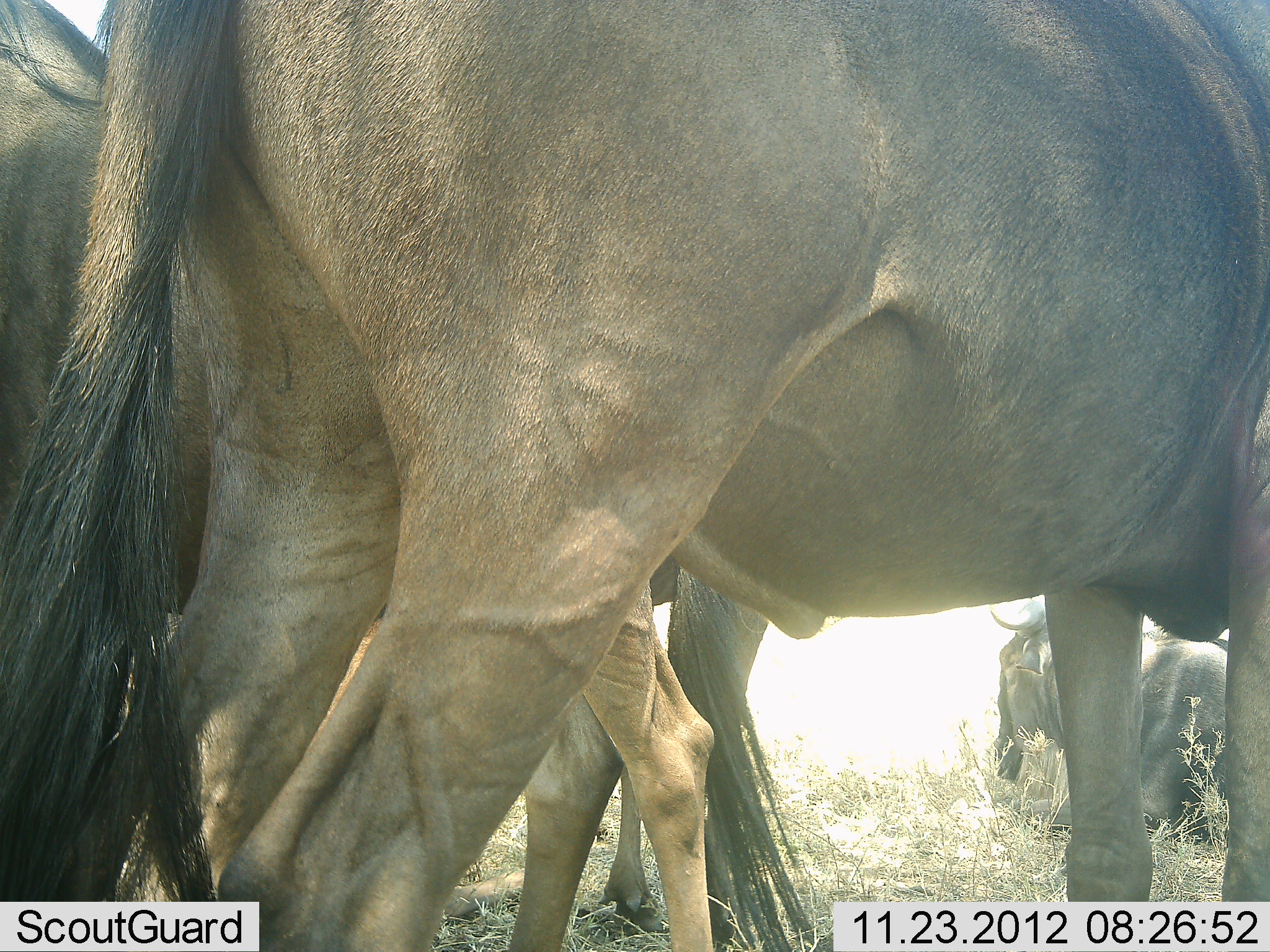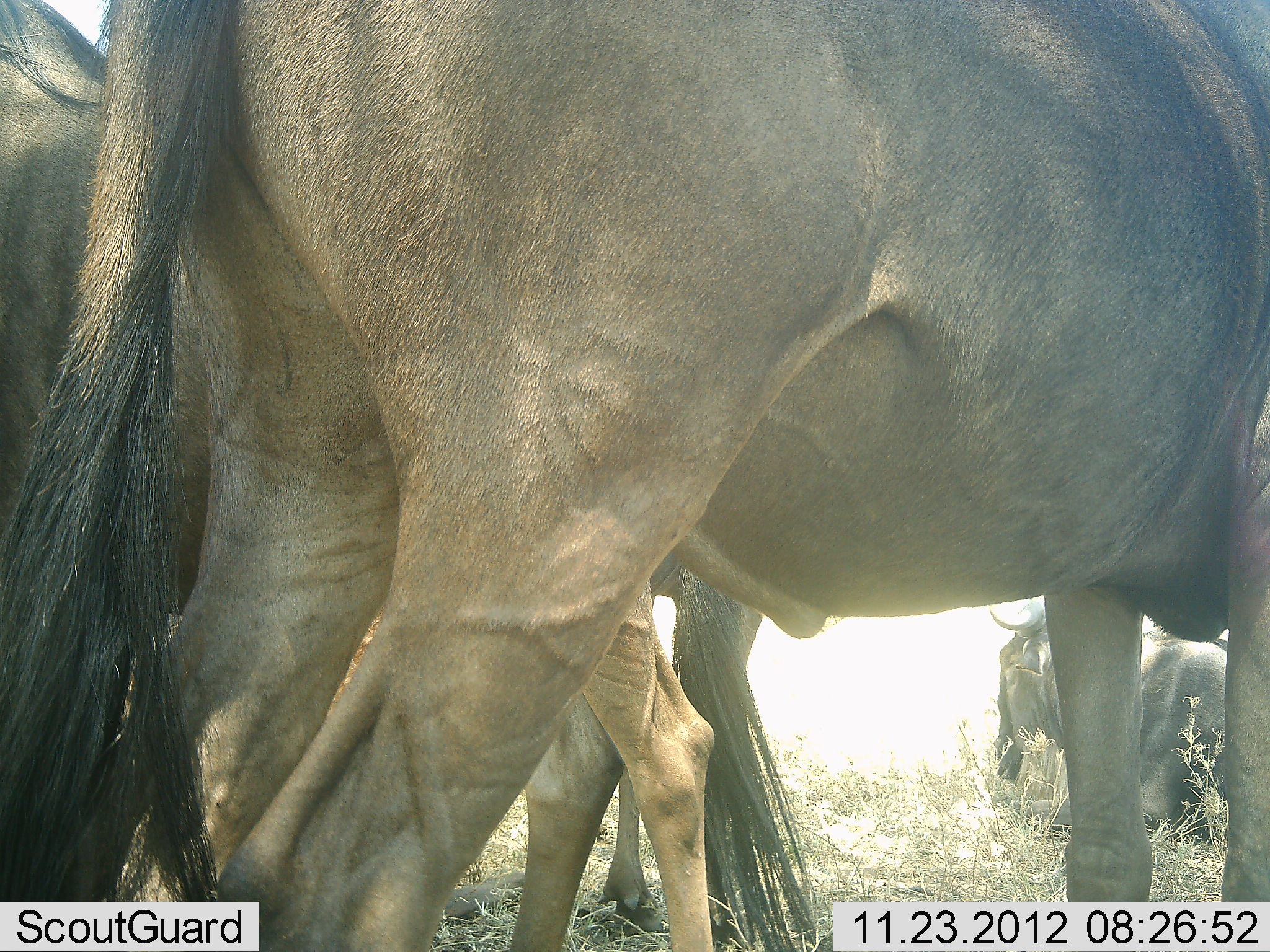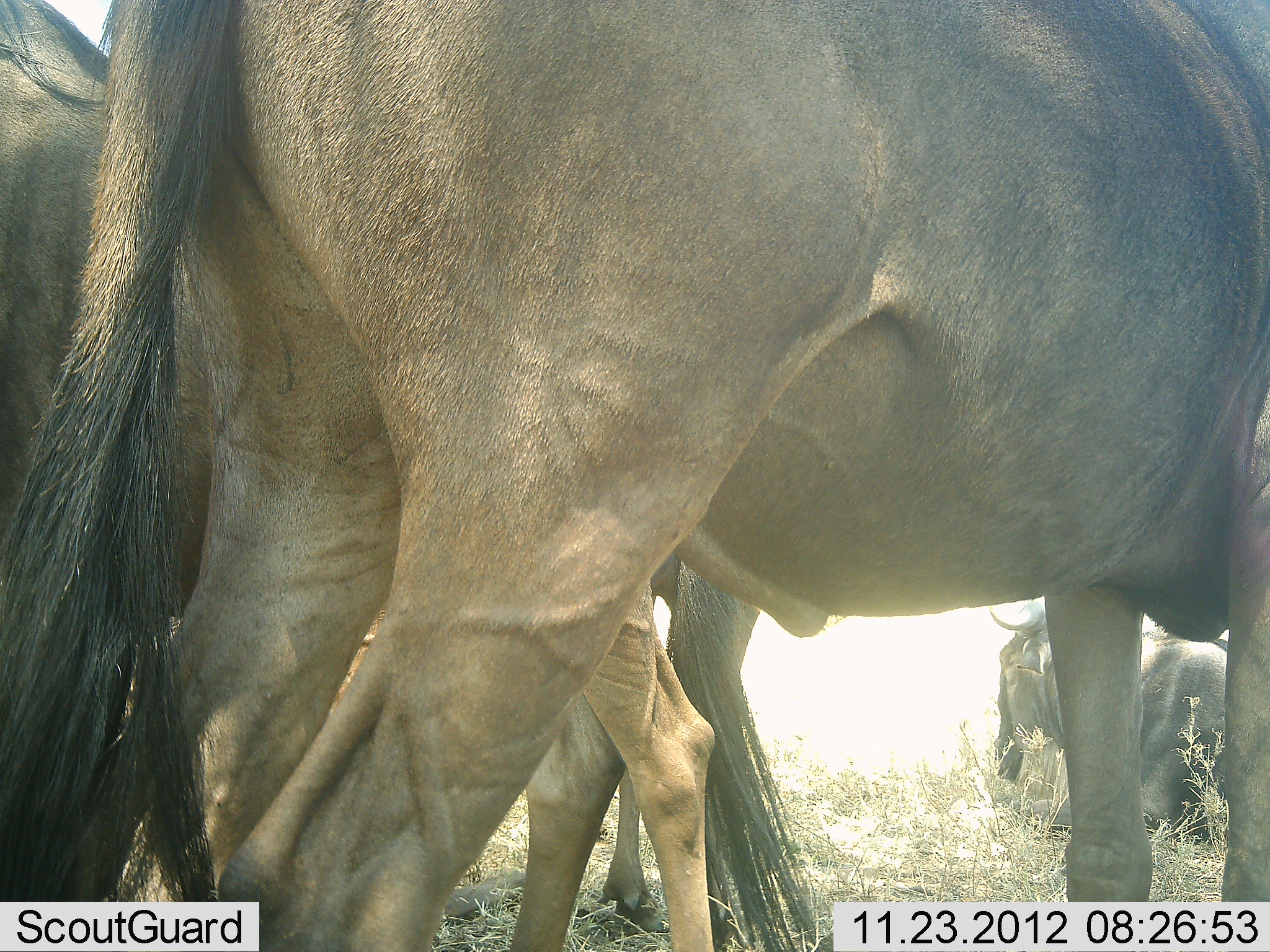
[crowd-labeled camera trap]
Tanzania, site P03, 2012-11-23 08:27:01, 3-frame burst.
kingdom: Animalia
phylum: Chordata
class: Mammalia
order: Artiodactyla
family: Bovidae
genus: Connochaetes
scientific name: Connochaetes taurinus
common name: blue wildebeest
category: wildebeest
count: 4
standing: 91%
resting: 27%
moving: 0%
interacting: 0%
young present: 9%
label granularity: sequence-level